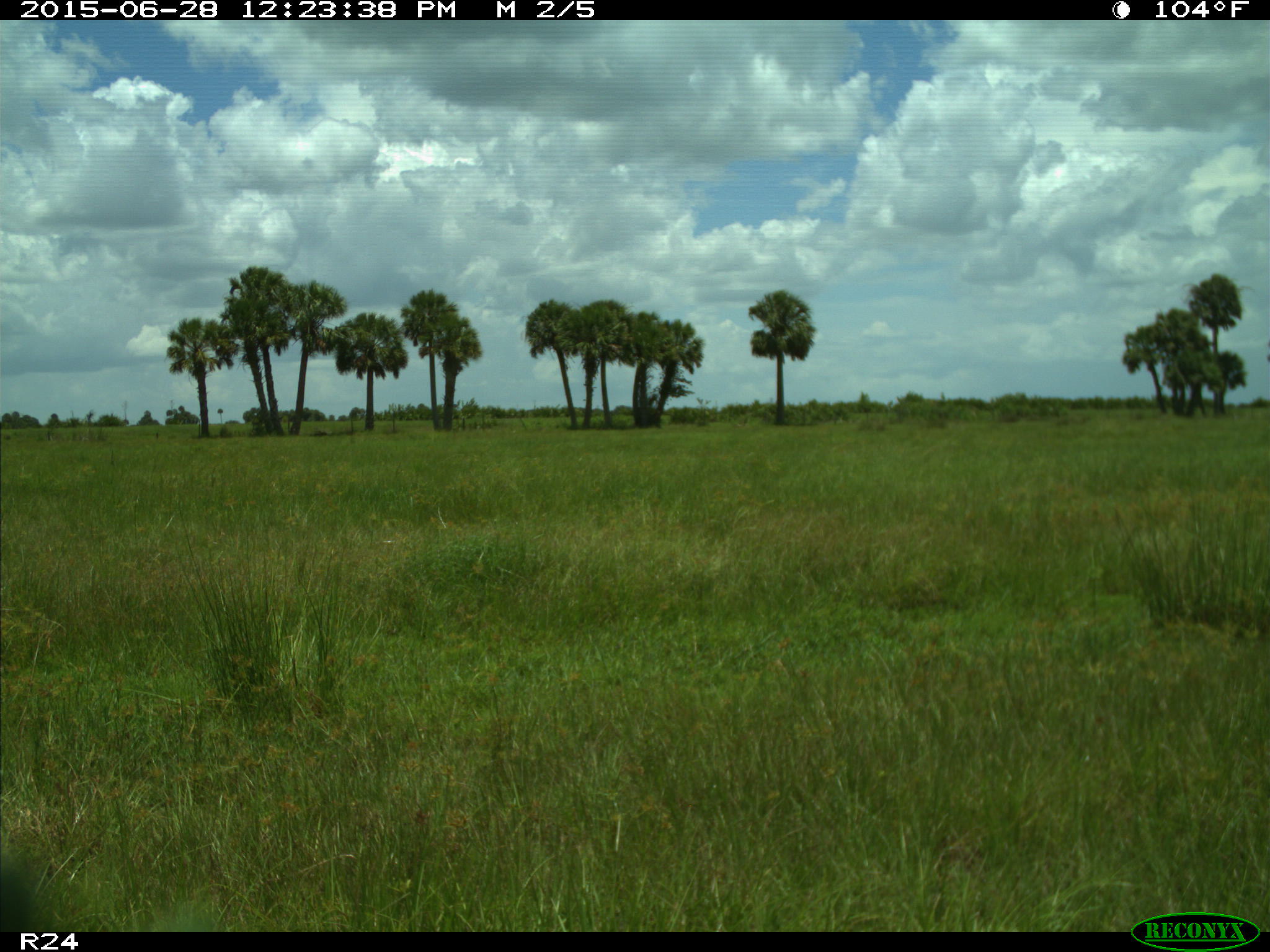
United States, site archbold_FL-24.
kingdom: Animalia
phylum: Chordata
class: Mammalia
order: Artiodactyla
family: Bovidae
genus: Bos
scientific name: Bos taurus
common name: domestic cow